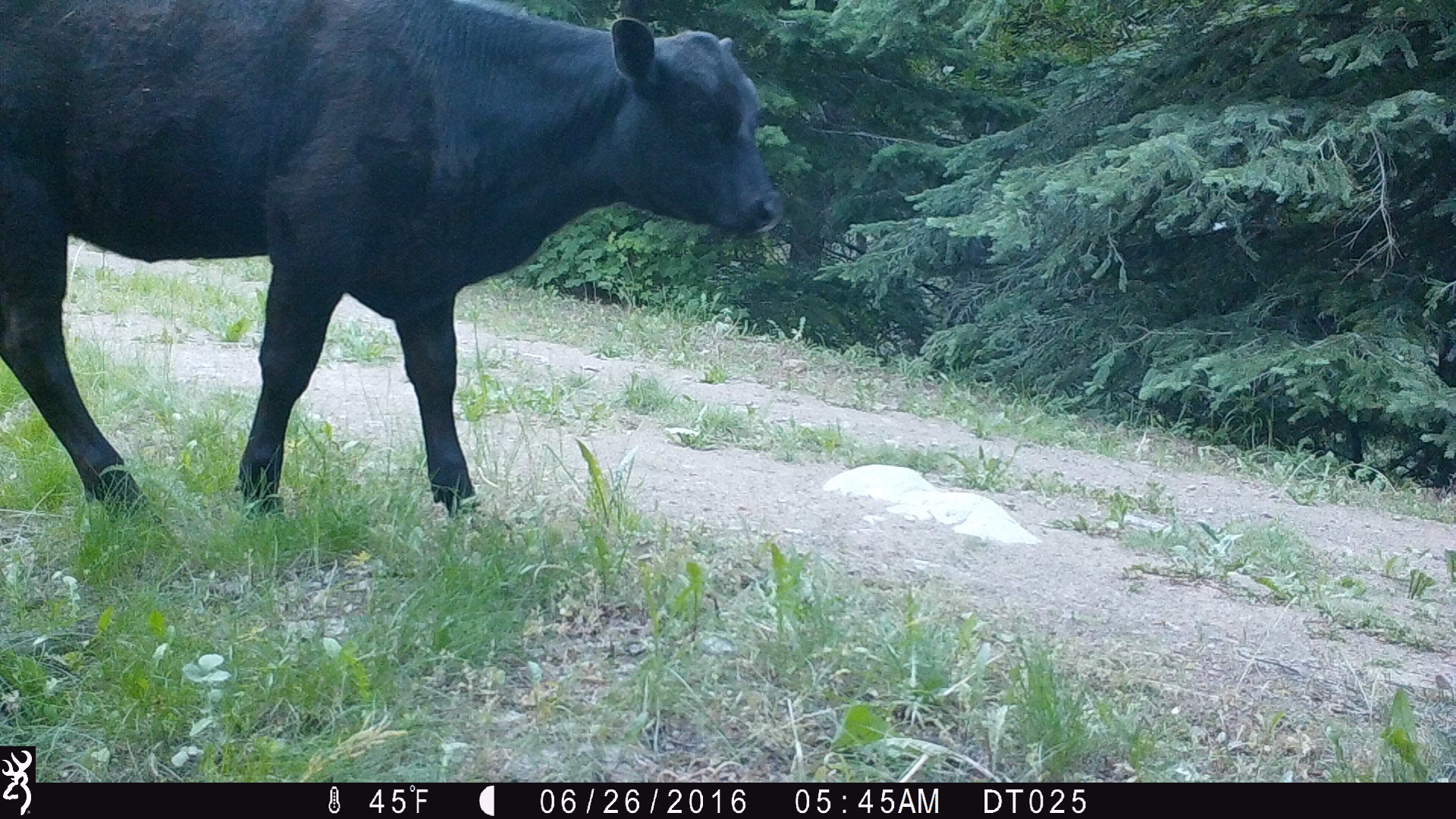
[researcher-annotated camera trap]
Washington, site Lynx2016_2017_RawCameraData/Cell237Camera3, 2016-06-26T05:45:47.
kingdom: Animalia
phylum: Chordata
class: Mammalia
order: Artiodactyla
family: Bovidae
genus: Bos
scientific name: Bos taurus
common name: domestic cattle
Domestic cattle (Bos taurus). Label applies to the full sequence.